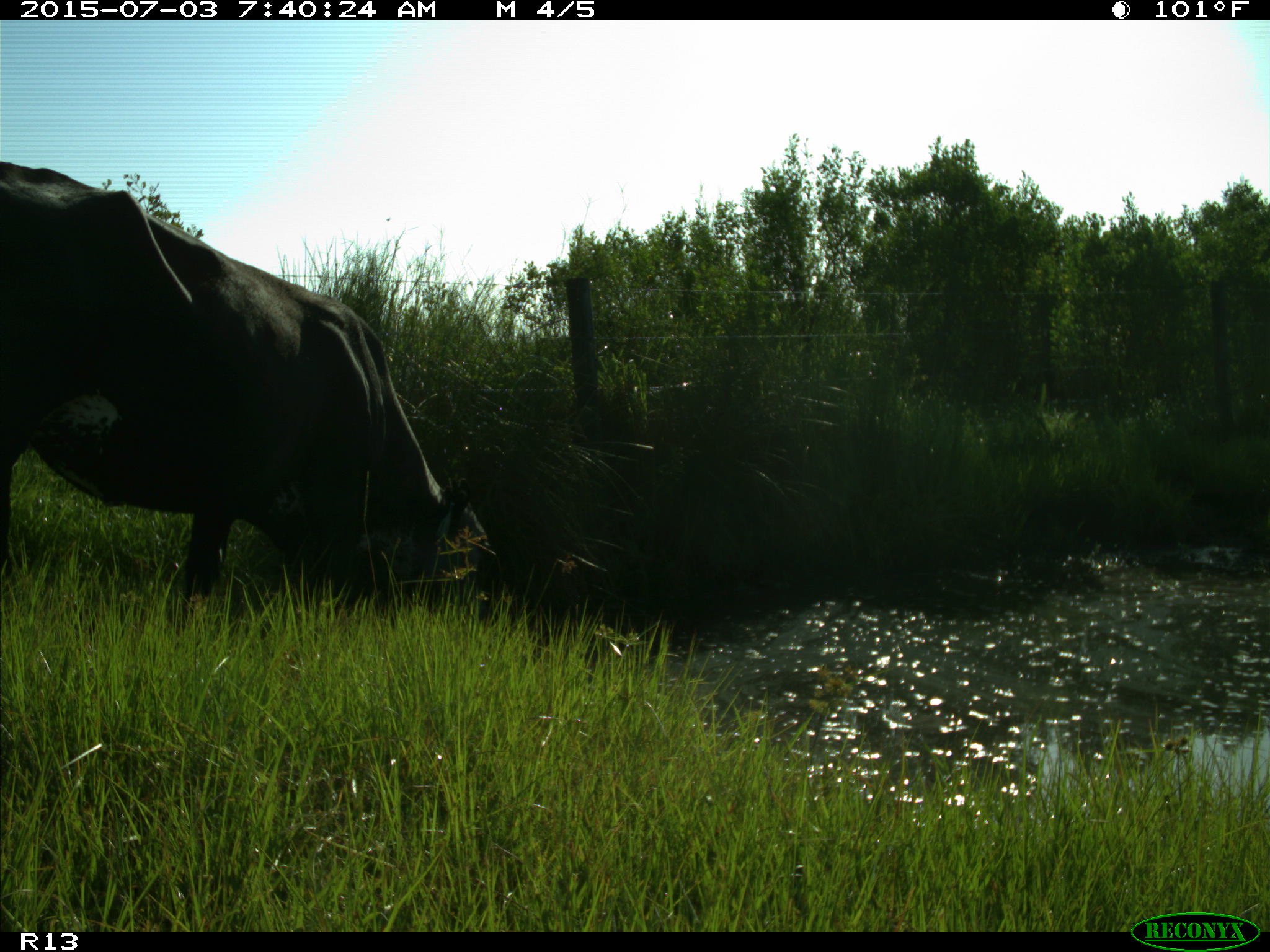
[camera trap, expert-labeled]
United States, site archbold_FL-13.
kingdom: Animalia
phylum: Chordata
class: Mammalia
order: Artiodactyla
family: Bovidae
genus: Bos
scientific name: Bos taurus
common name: domestic cow